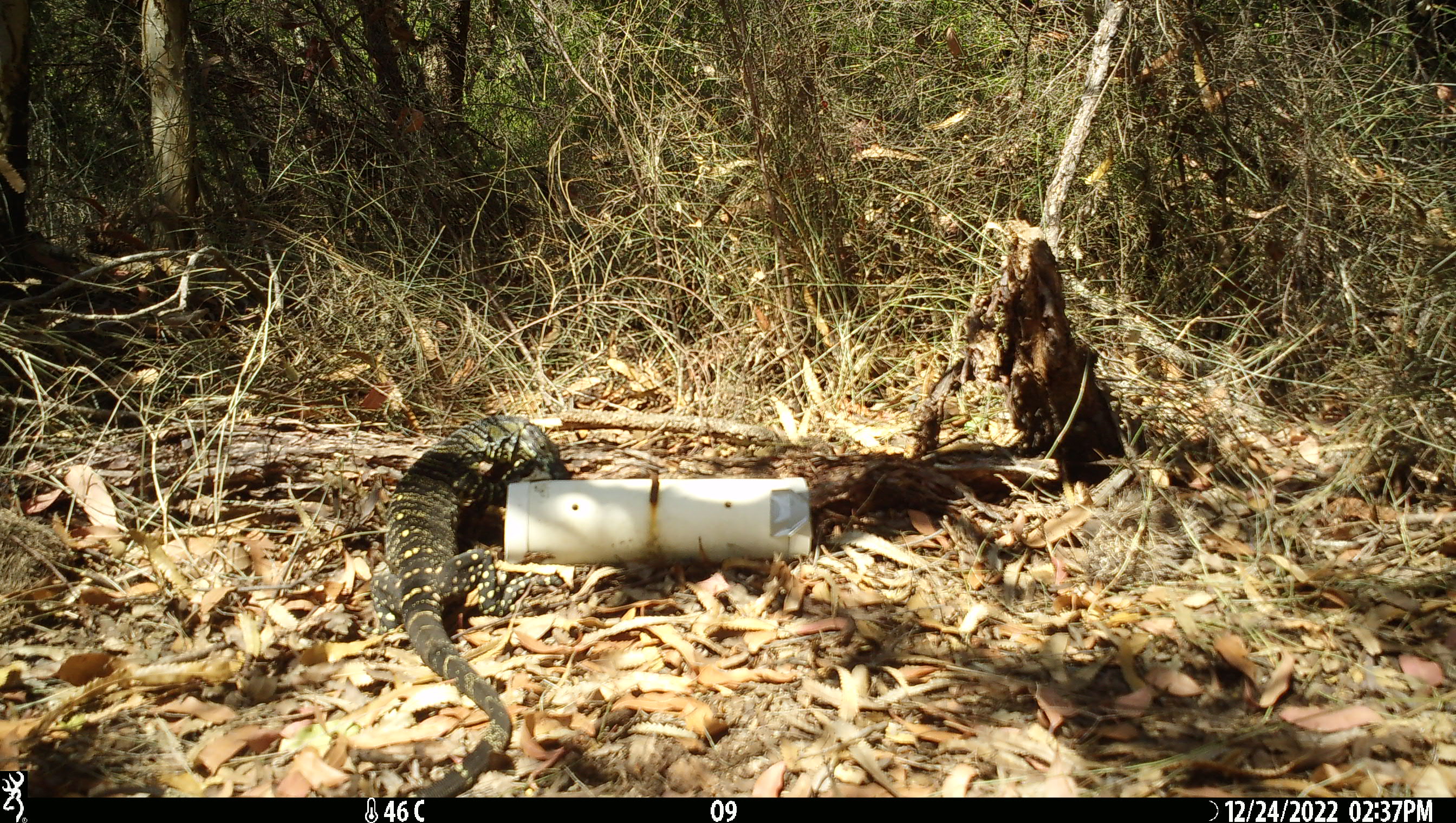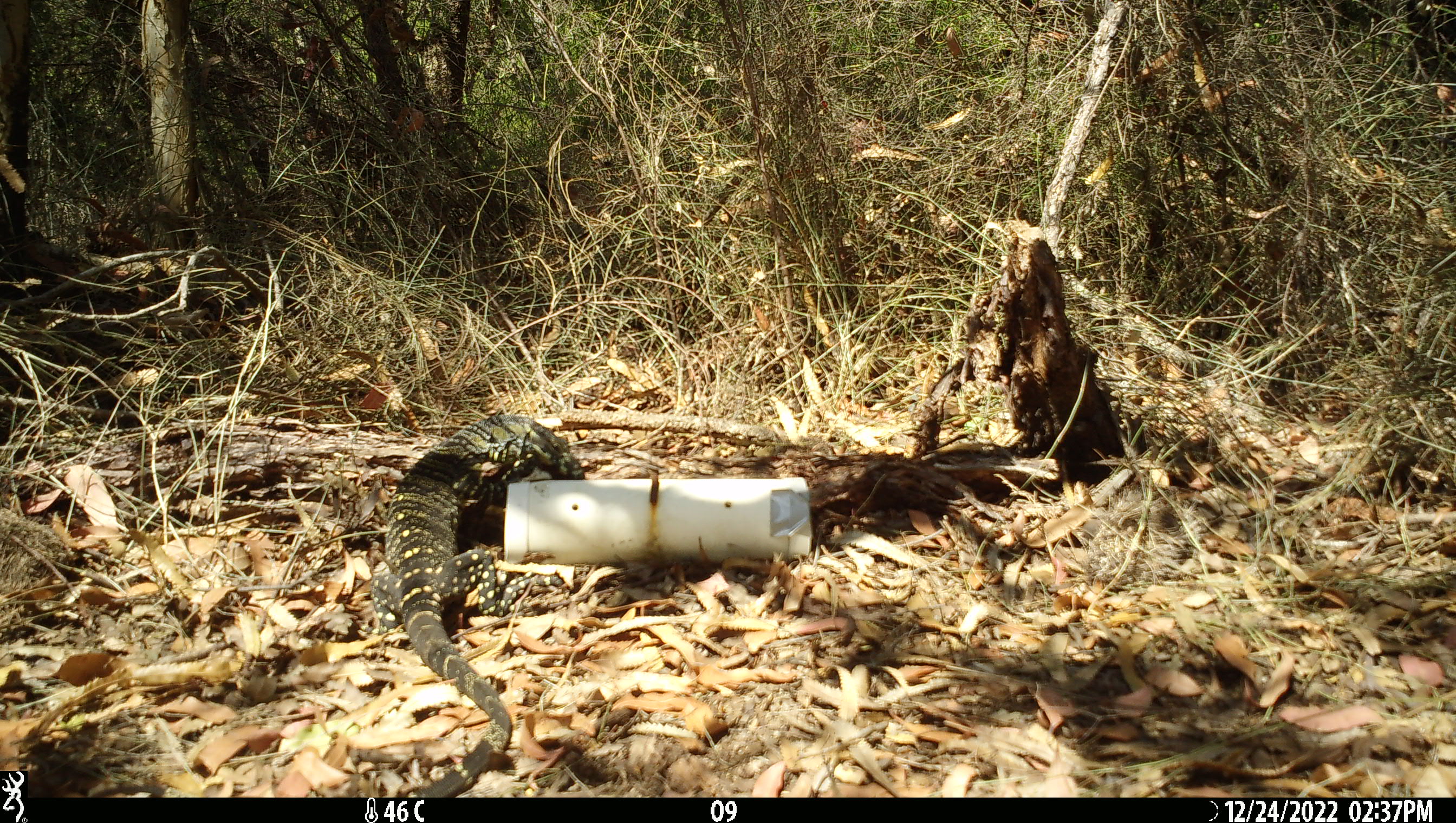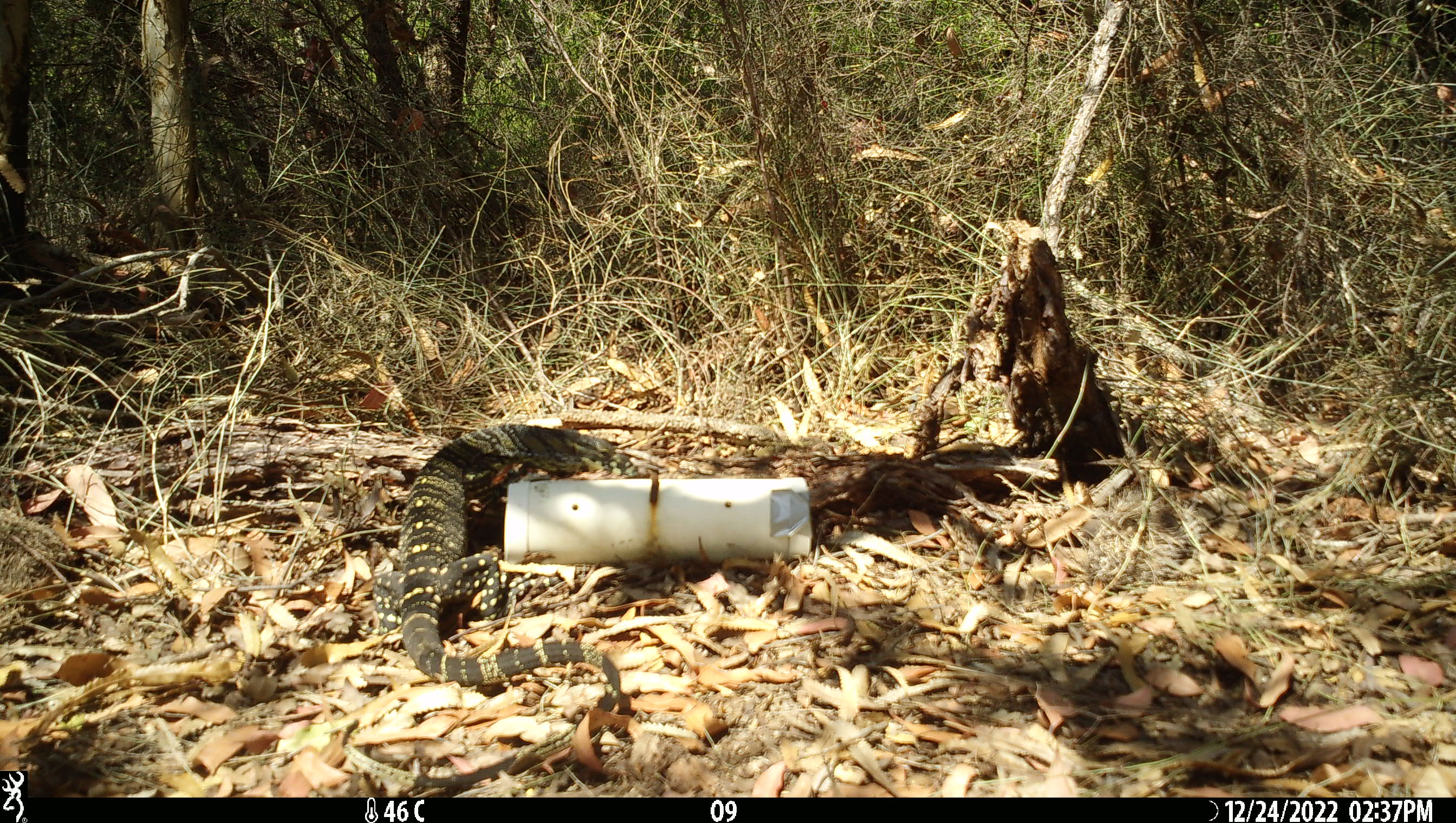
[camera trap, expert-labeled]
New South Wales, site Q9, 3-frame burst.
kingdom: Animalia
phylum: Chordata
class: Reptilia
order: Squamata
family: Varanidae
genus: Varanus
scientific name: Varanus varius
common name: lace monitor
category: goanna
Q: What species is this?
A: Goanna (lace monitor) (Varanus varius).